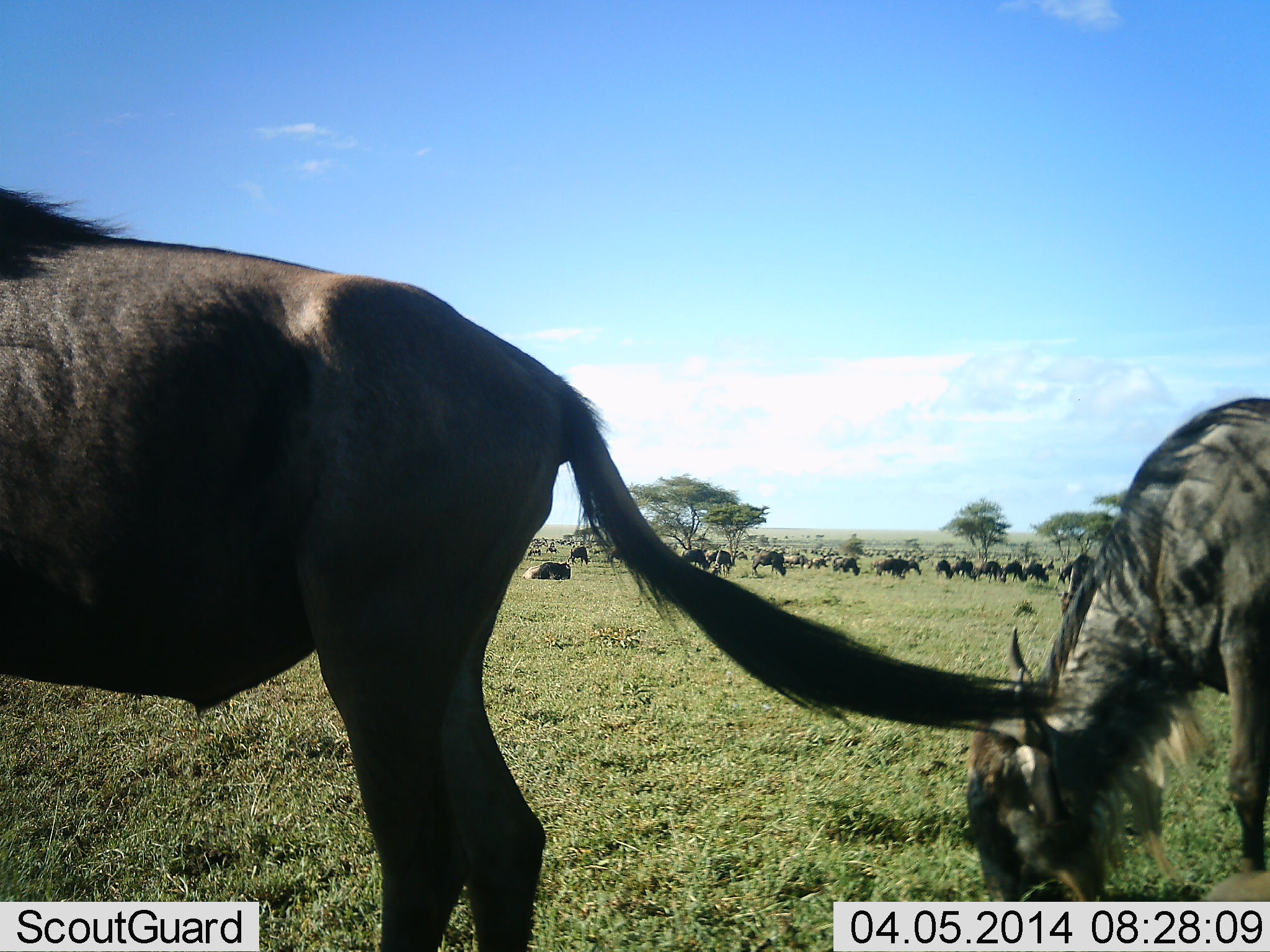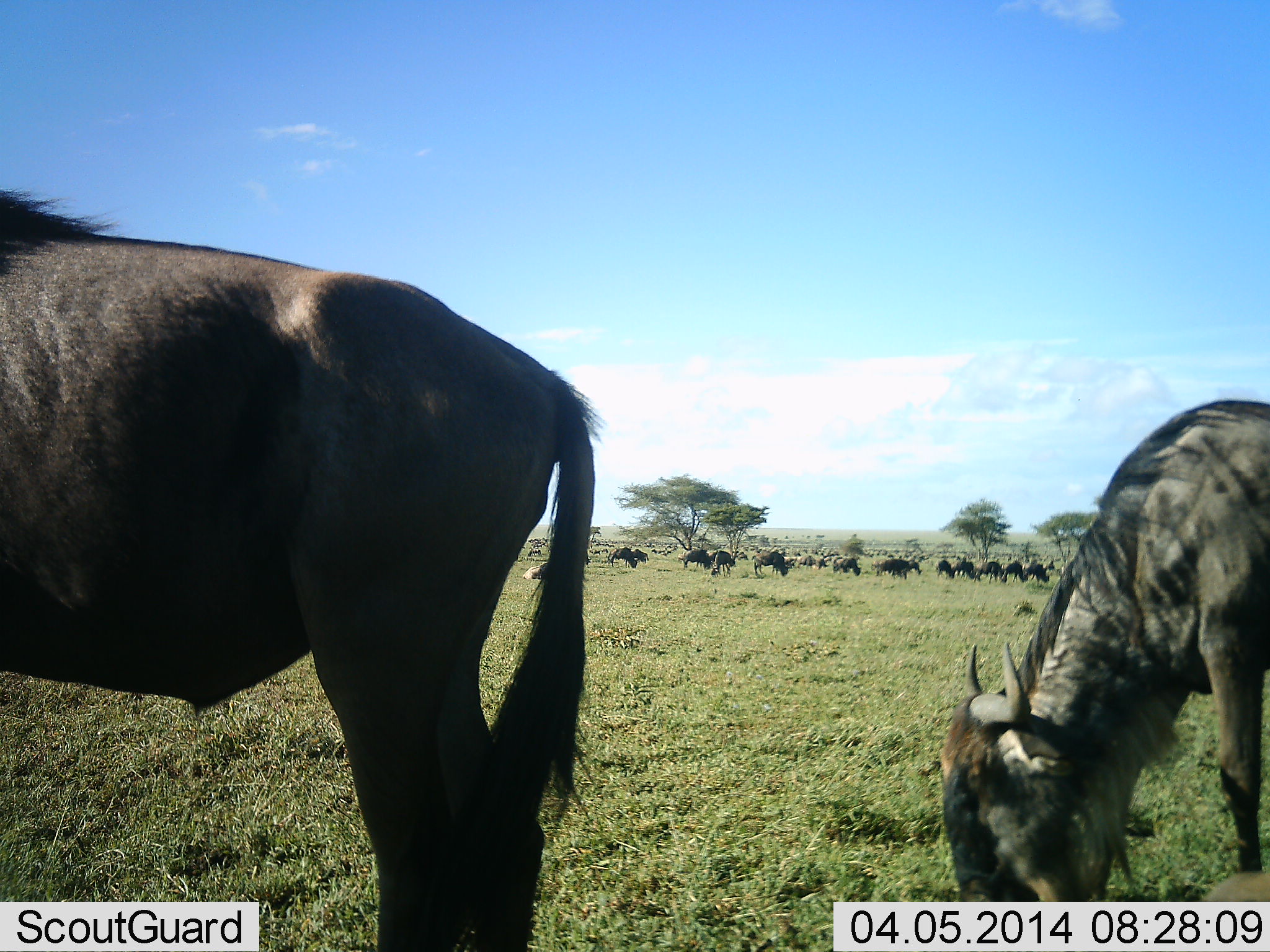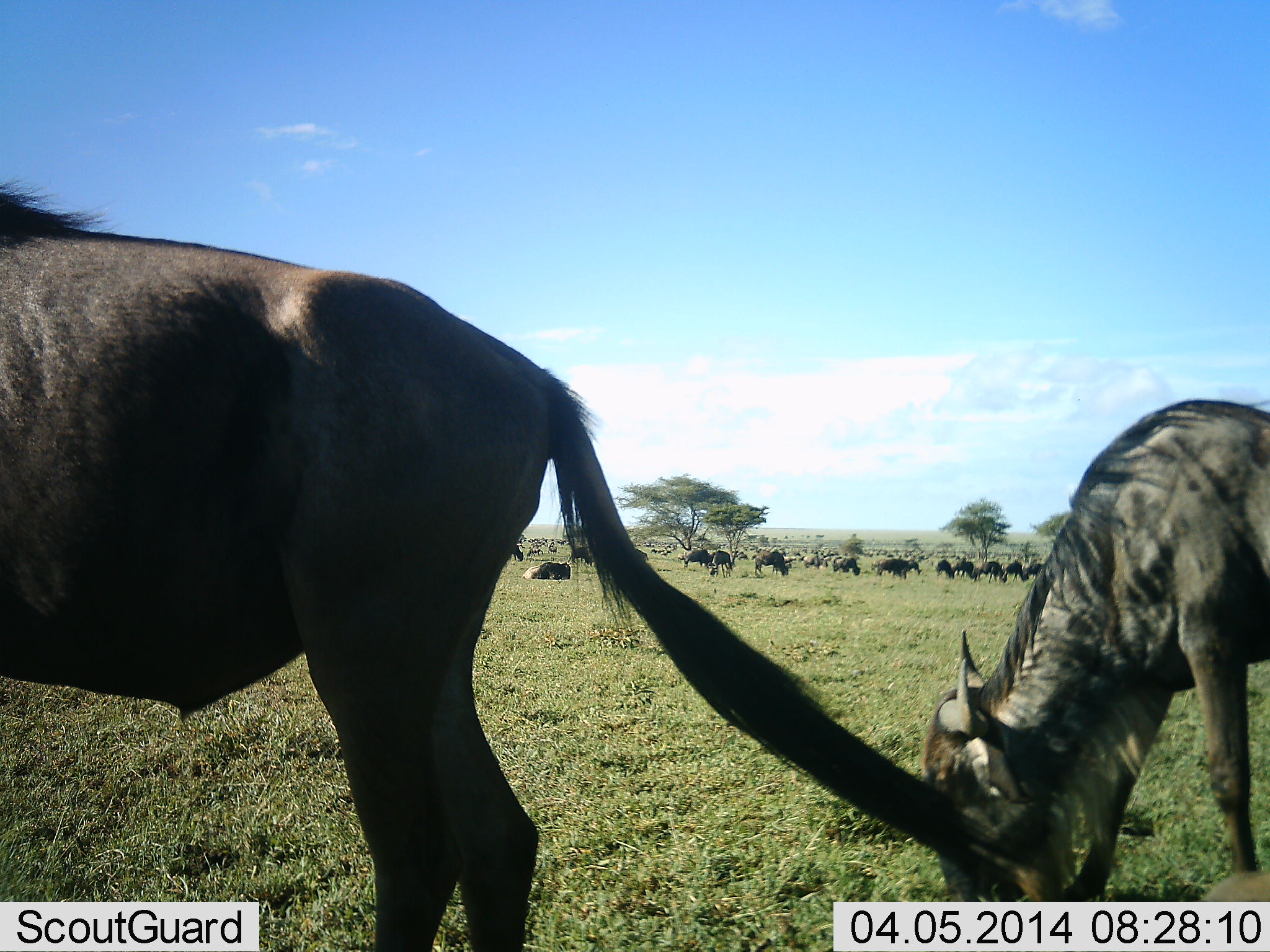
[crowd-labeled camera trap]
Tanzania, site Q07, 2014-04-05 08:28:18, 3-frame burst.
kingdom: Animalia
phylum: Chordata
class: Mammalia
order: Artiodactyla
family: Bovidae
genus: Connochaetes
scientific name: Connochaetes taurinus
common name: blue wildebeest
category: wildebeest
Wildebeest (blue wildebeest) (Connochaetes taurinus), count 11-50. Behavior (volunteer vote fractions): standing 50%, resting 30%, moving 20%, interacting 0%. Young present (vote fraction): 0%. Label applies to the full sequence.